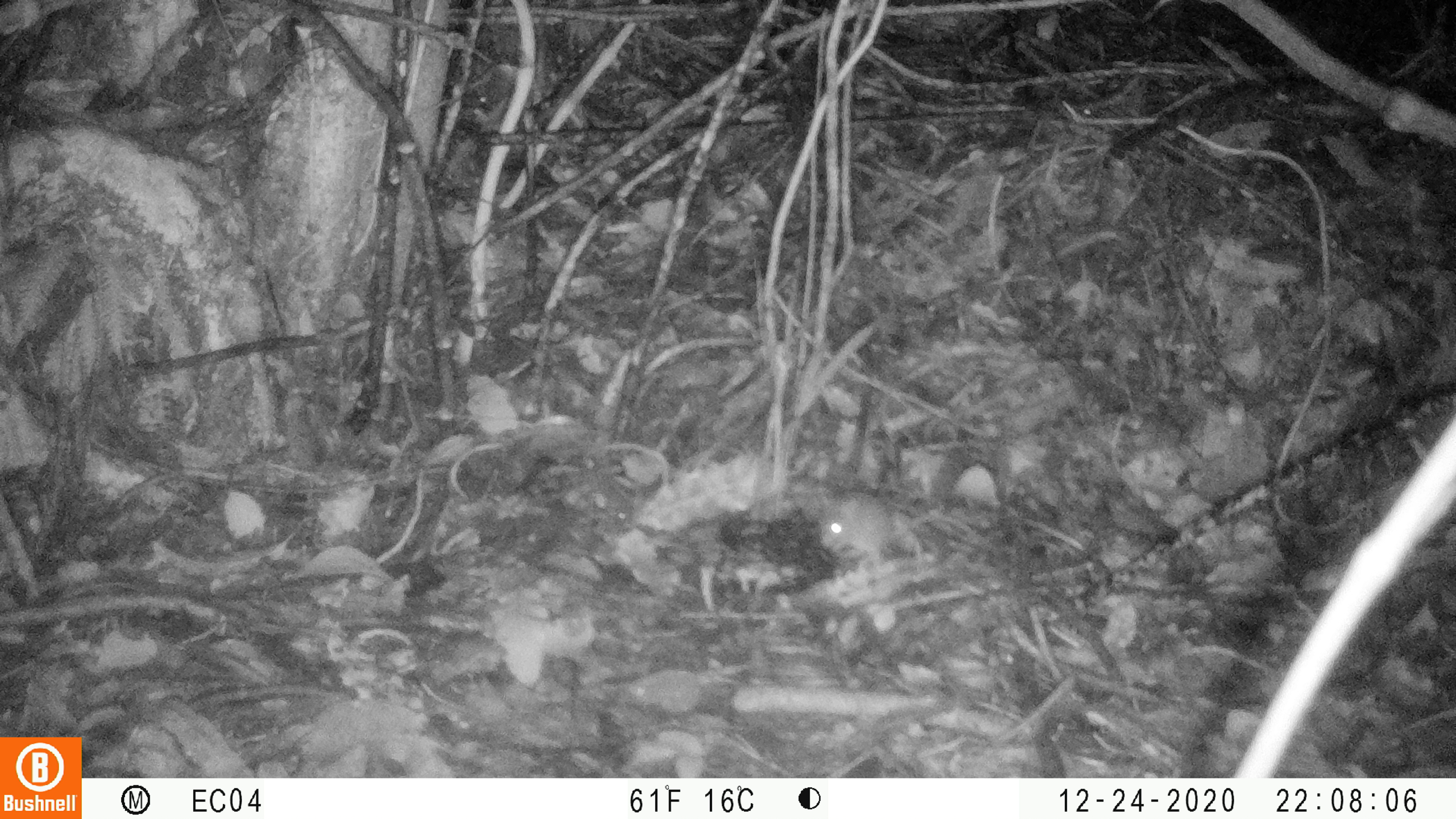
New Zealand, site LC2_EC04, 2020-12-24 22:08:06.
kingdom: Animalia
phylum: Chordata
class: Mammalia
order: Rodentia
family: Muridae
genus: Mus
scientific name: Mus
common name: mouse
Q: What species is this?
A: Mouse (Mus).